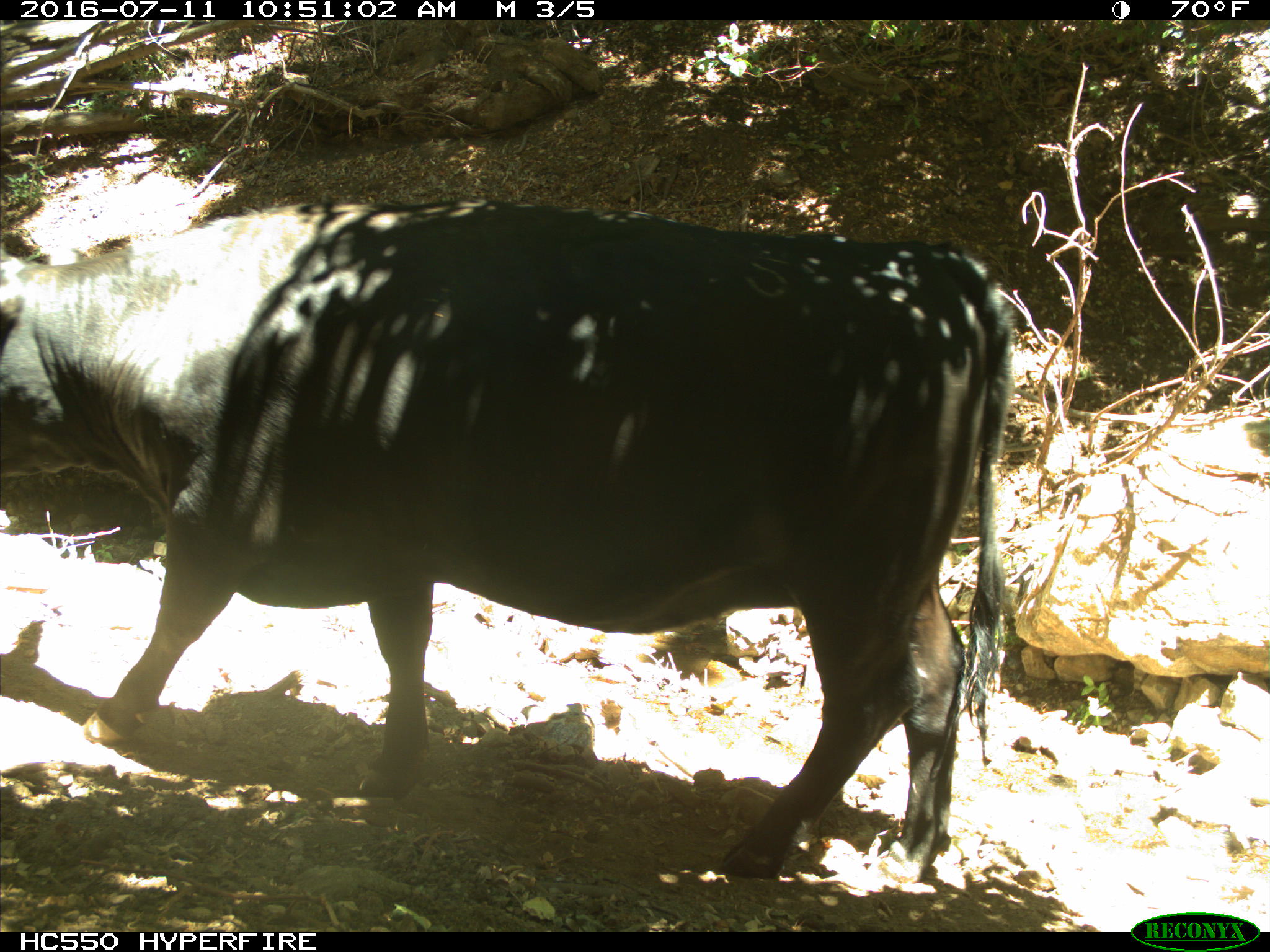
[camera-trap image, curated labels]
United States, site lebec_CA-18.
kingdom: Animalia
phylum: Chordata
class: Mammalia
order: Artiodactyla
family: Bovidae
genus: Bos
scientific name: Bos taurus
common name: domestic cow